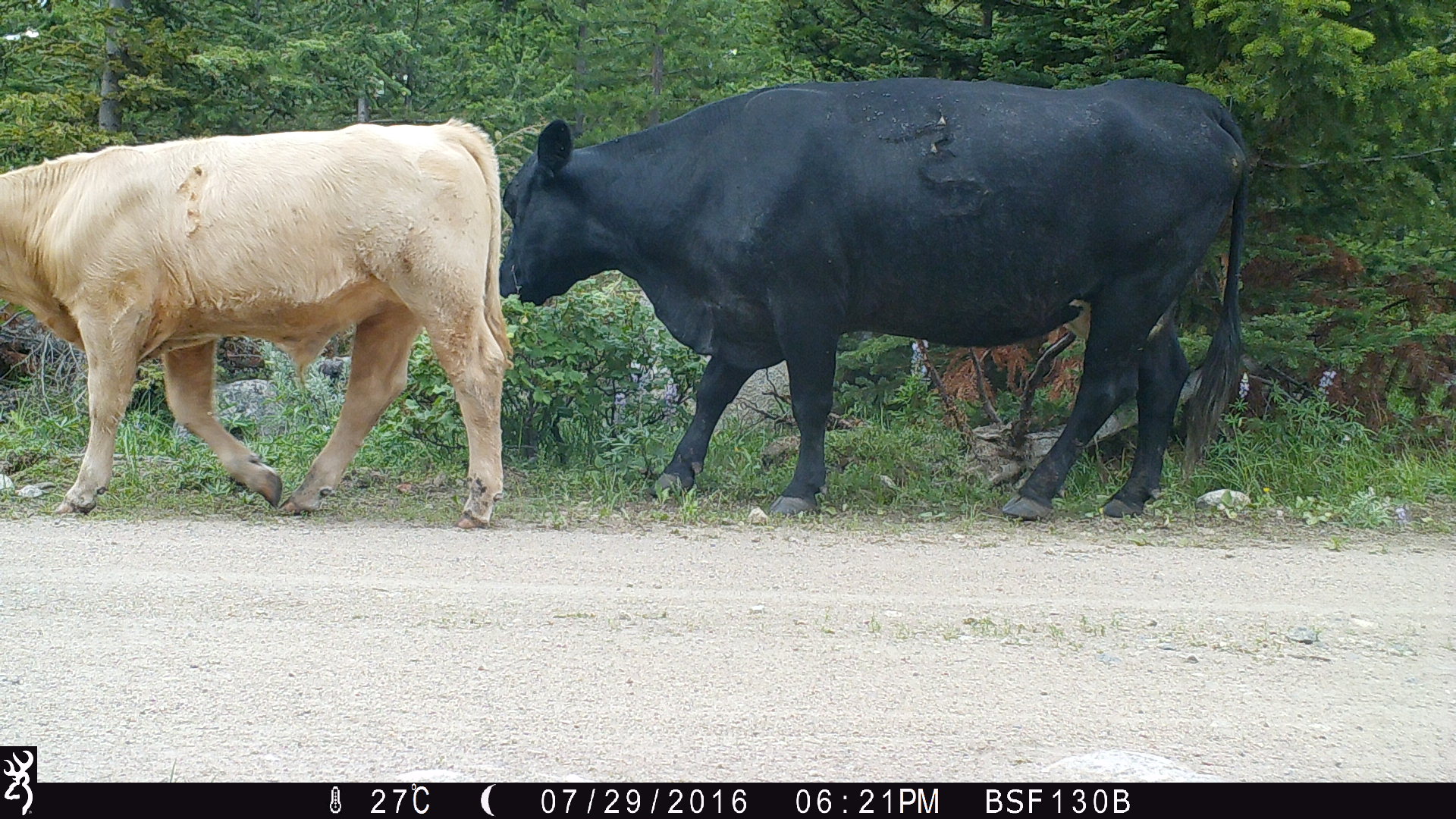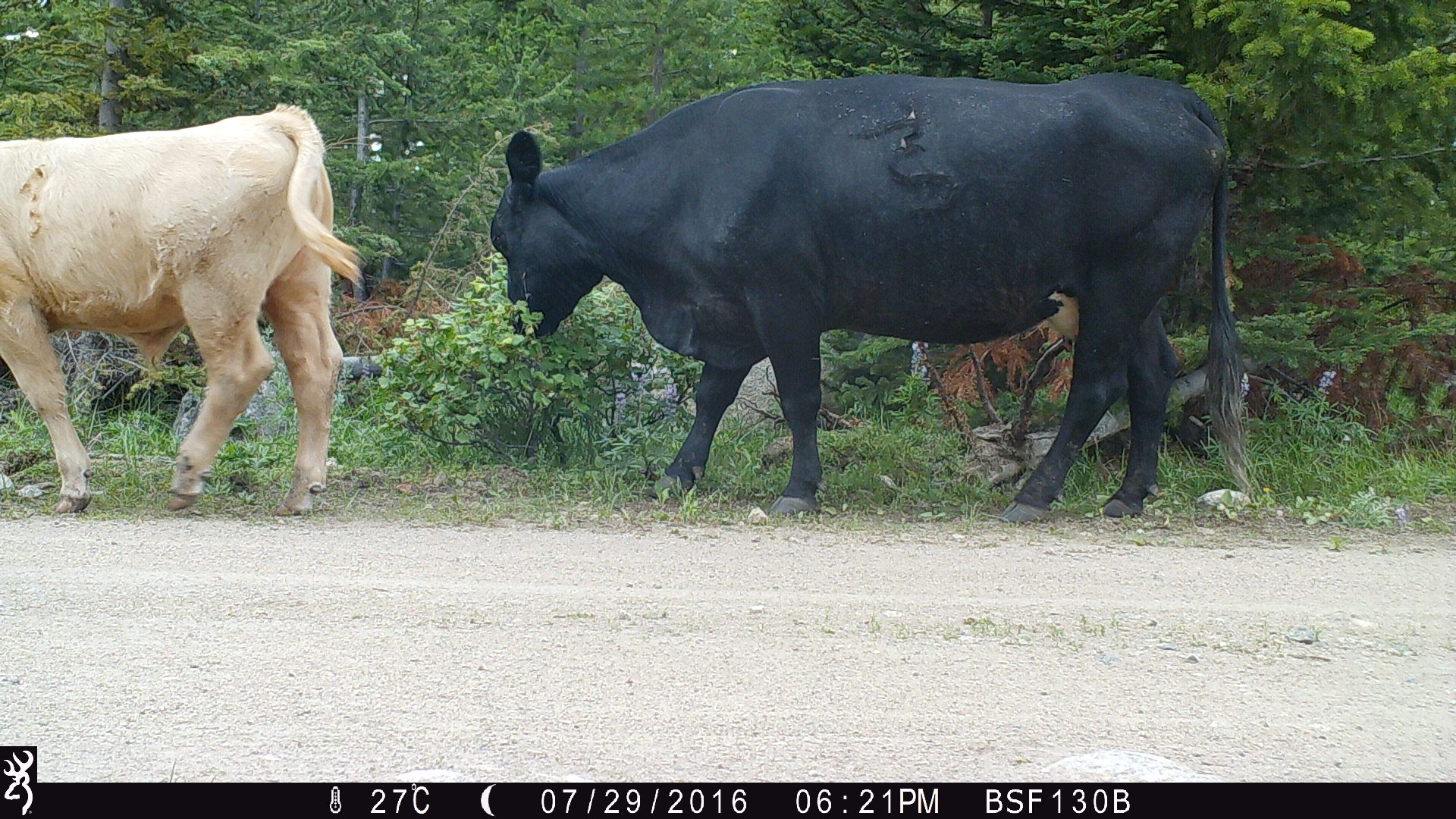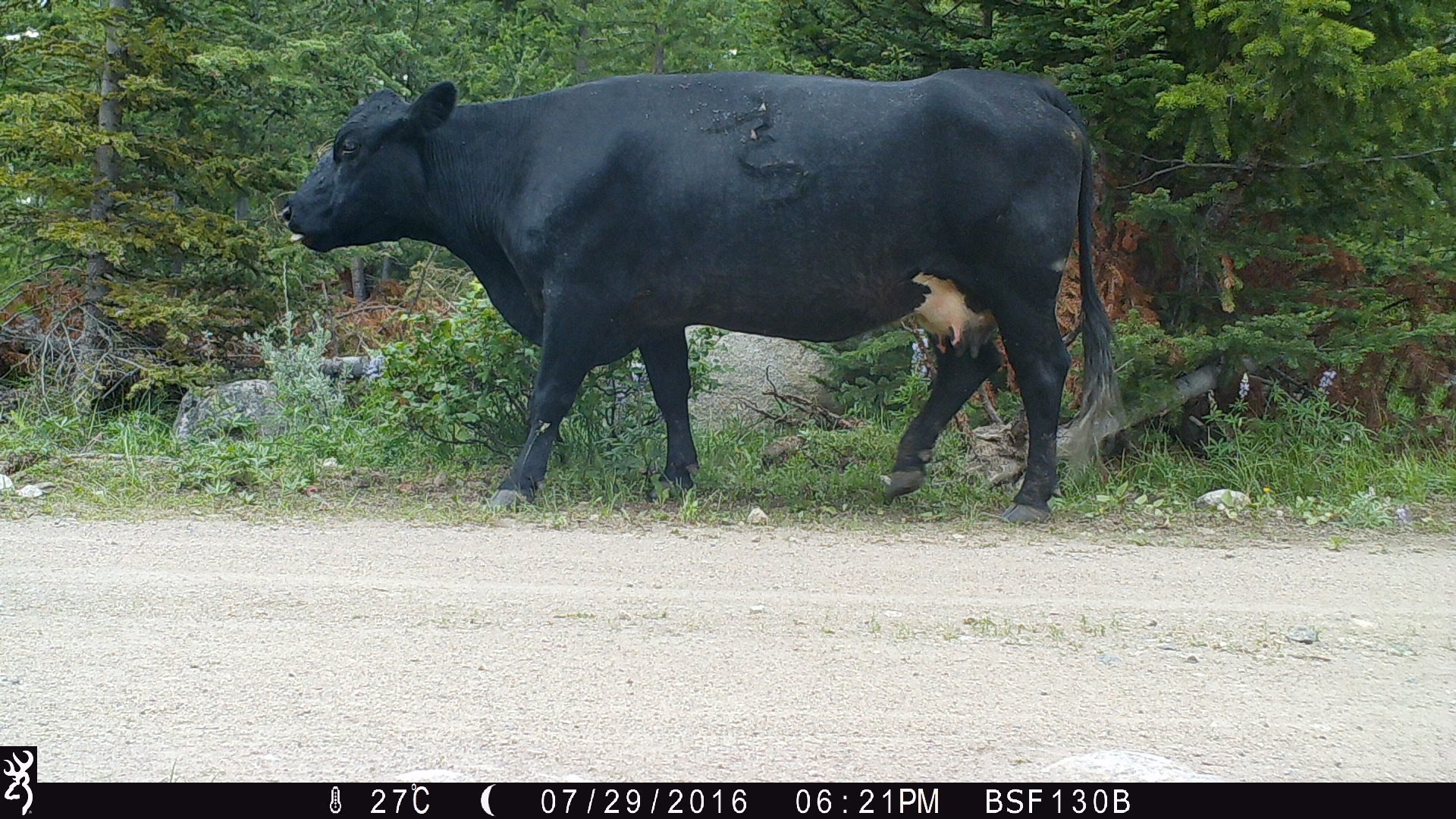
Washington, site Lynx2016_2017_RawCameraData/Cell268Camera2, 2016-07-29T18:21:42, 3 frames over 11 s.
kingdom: Animalia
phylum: Chordata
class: Mammalia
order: Artiodactyla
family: Bovidae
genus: Bos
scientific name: Bos taurus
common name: domestic cattle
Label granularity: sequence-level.